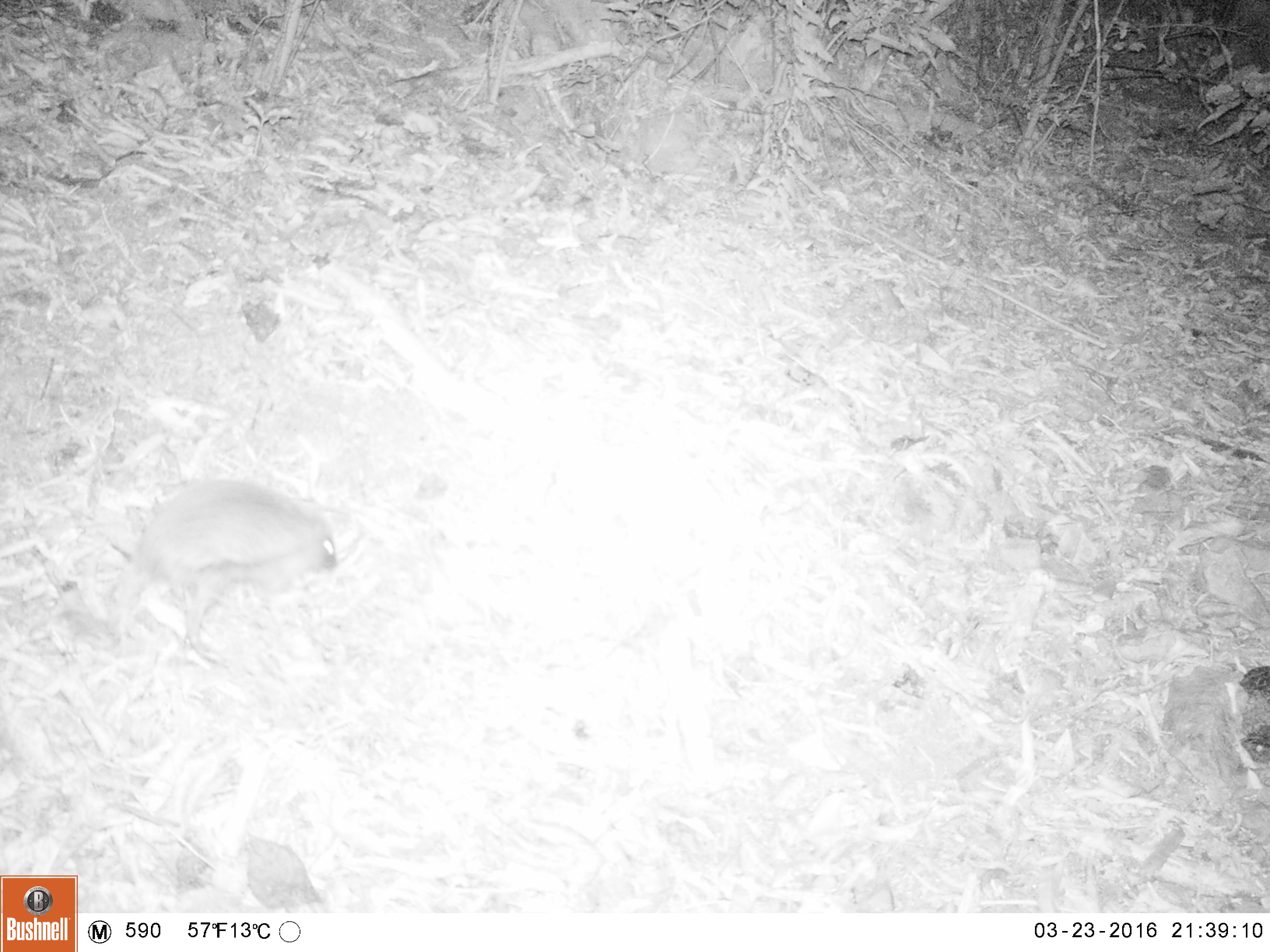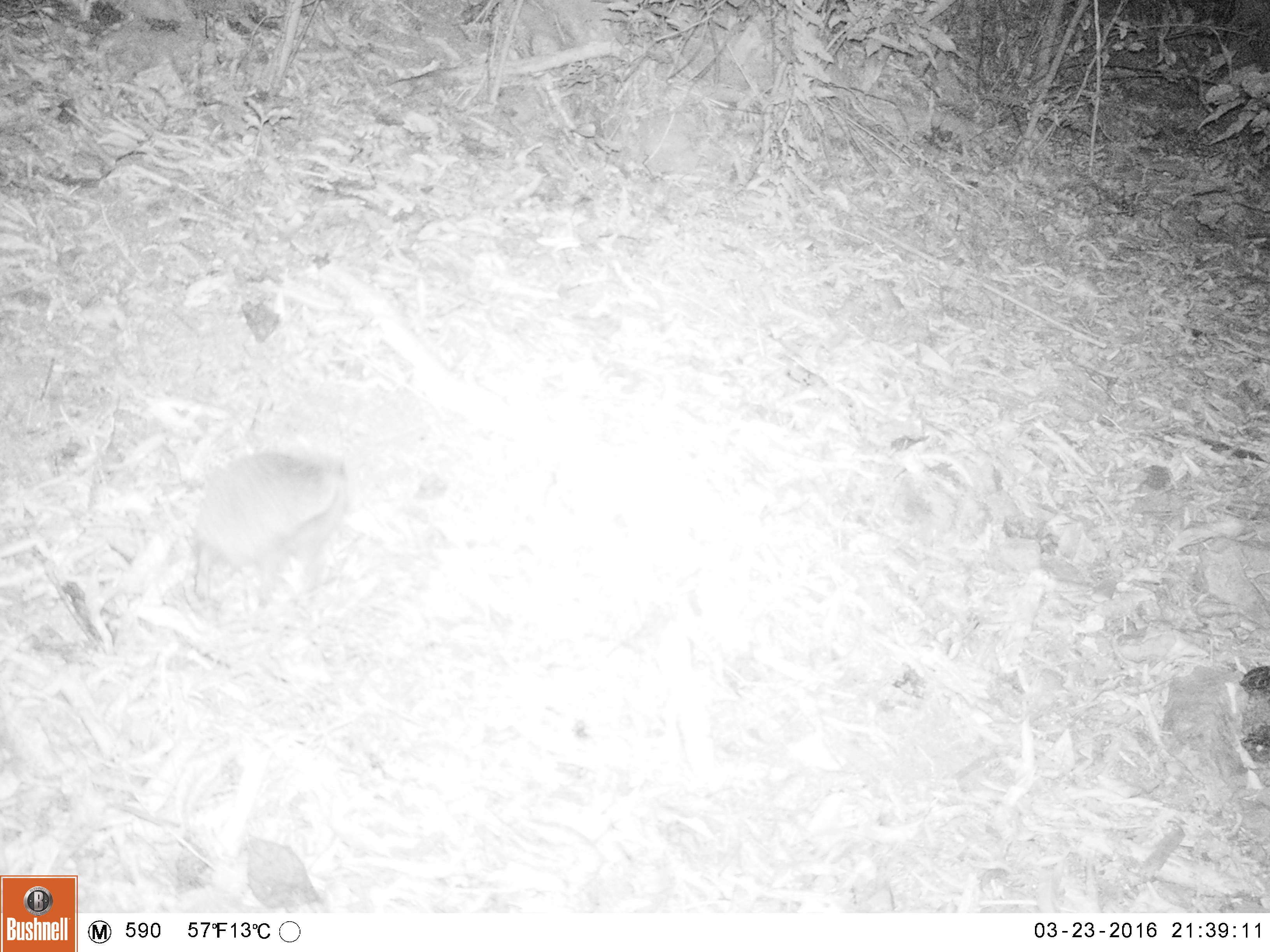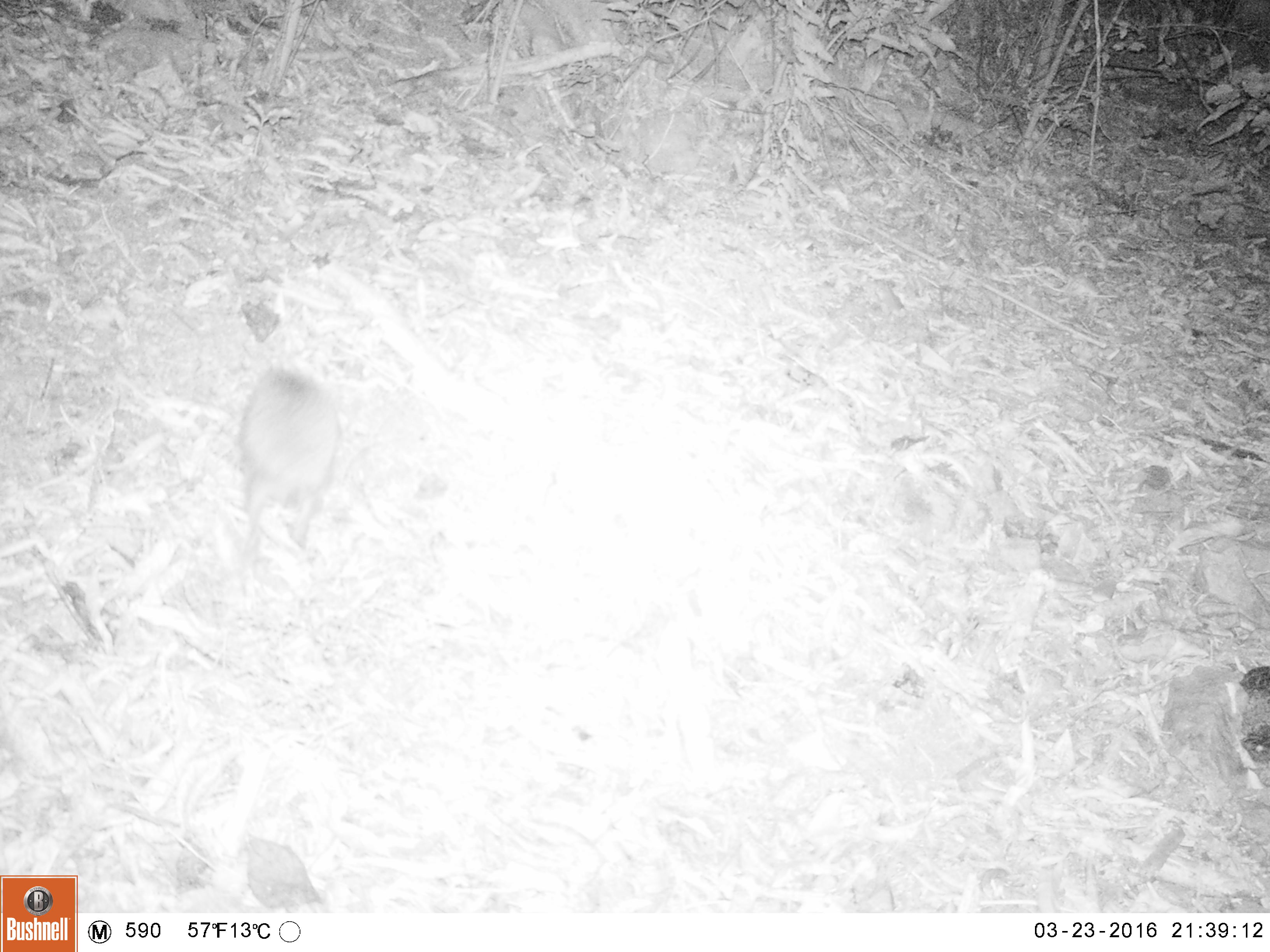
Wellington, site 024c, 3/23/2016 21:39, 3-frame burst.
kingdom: Animalia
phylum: Chordata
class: Mammalia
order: Eulipotyphla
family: Erinaceidae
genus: Erinaceus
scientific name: Erinaceus europaeus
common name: hedgehog